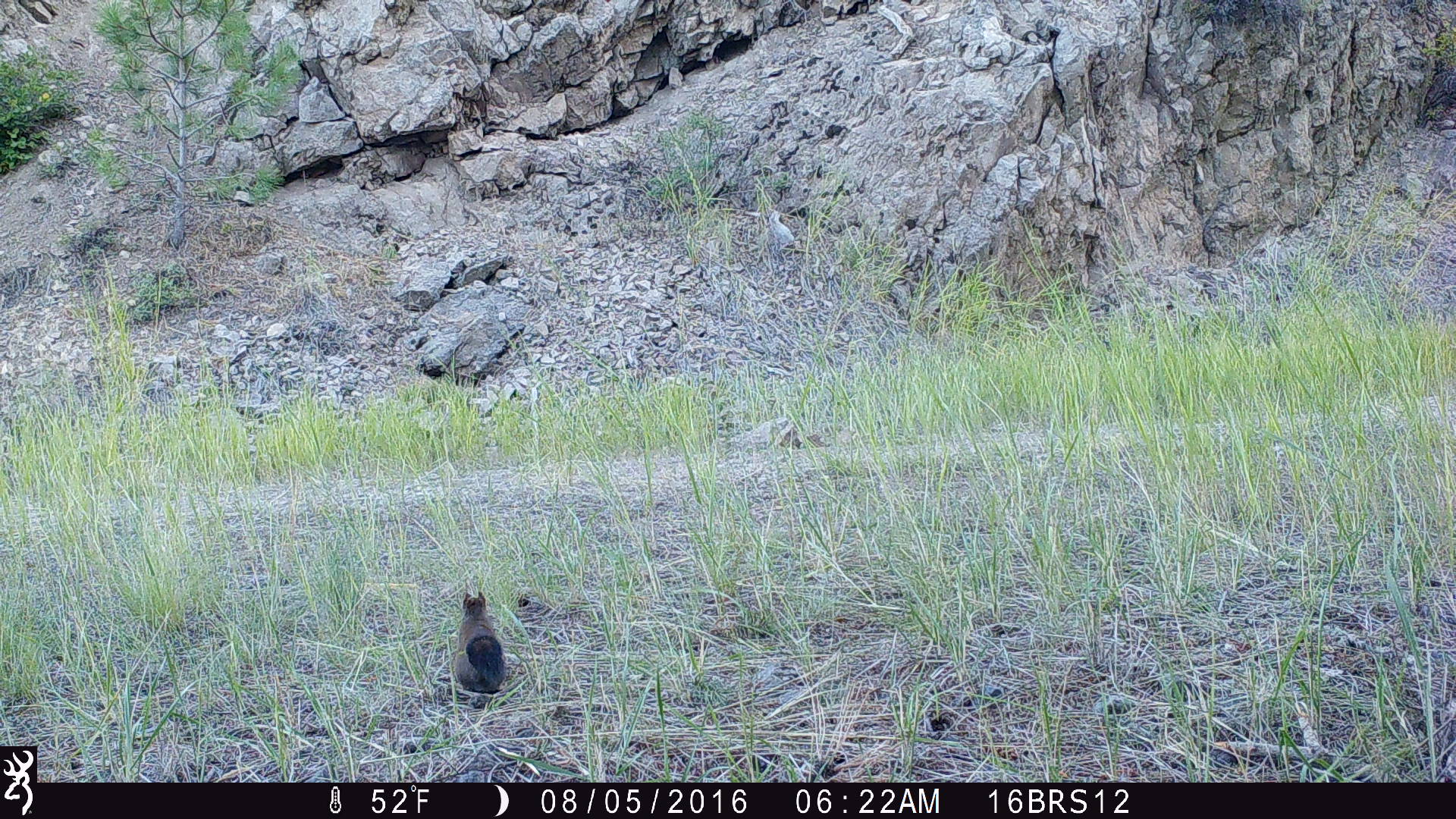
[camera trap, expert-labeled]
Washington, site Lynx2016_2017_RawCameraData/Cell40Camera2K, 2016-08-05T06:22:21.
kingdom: Animalia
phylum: Chordata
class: Mammalia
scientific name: Mammalia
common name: small mammal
Small mammal (Mammalia). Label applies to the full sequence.